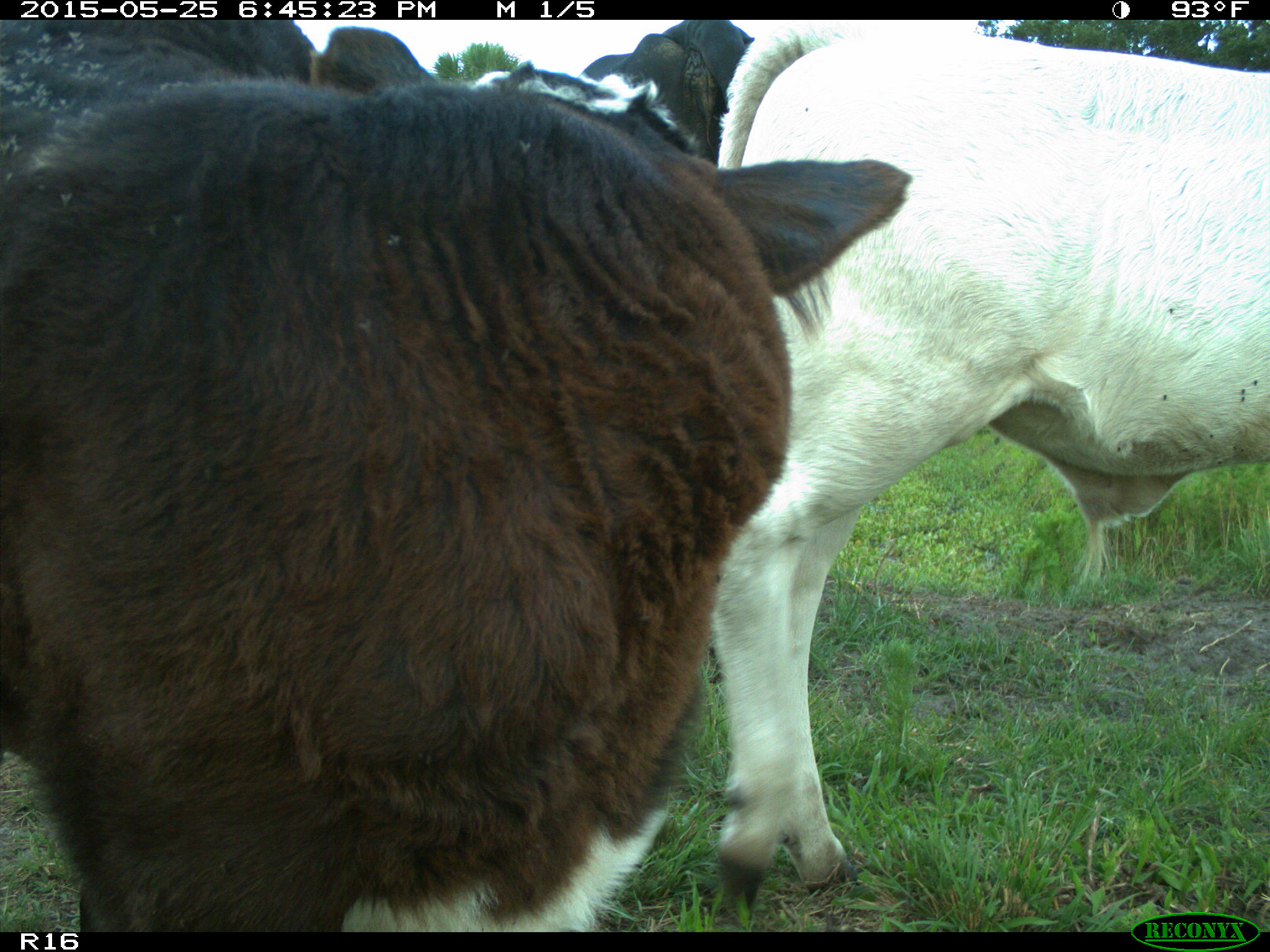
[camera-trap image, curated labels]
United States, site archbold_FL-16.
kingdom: Animalia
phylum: Chordata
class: Mammalia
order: Artiodactyla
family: Bovidae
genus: Bos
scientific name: Bos taurus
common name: domestic cow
Bos taurus (domestic cow).